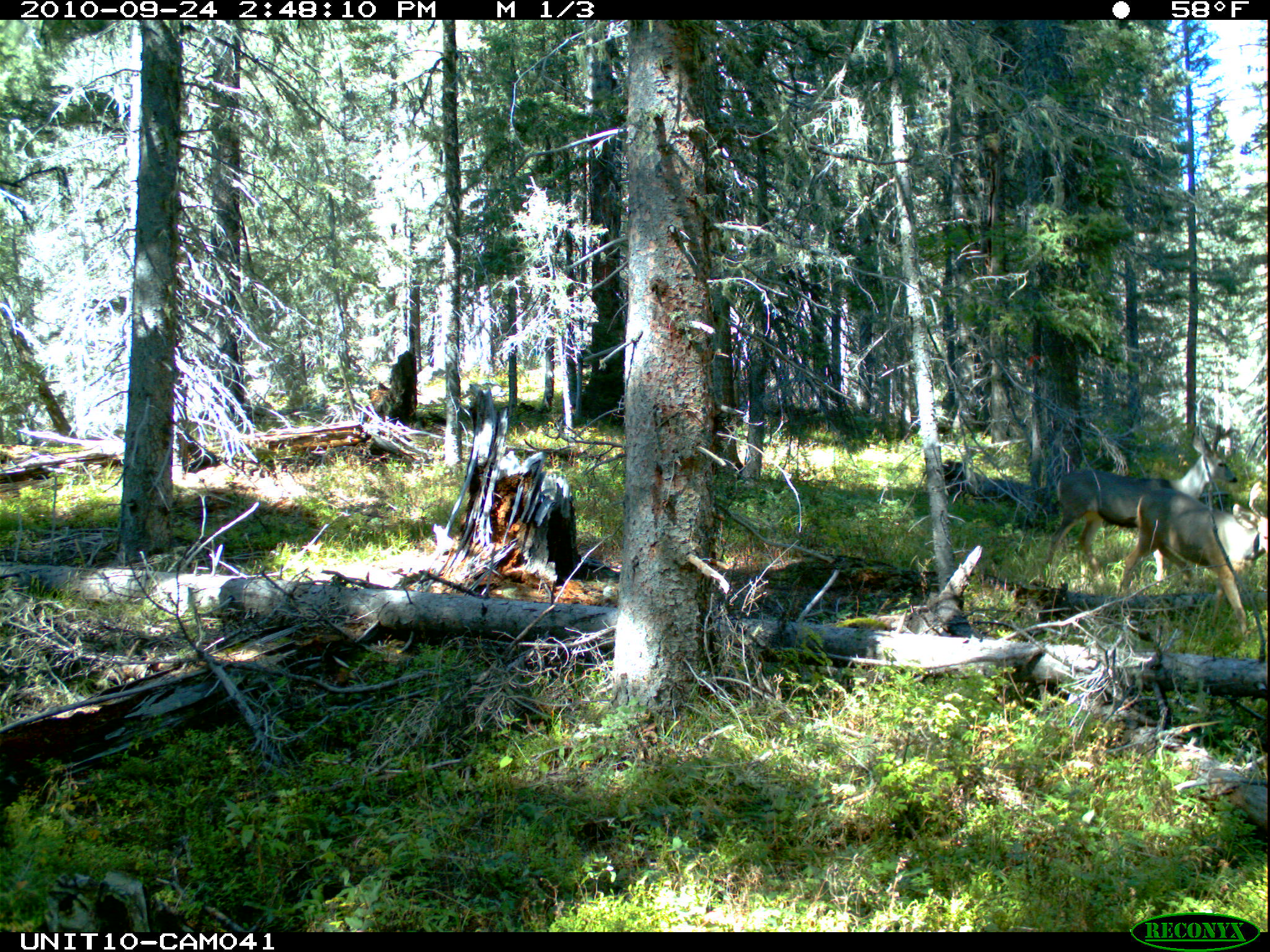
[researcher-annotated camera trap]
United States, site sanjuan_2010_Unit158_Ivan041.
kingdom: Animalia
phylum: Chordata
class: Mammalia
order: Artiodactyla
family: Cervidae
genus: Odocoileus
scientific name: Odocoileus hemionus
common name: mule deer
Odocoileus hemionus (mule deer).